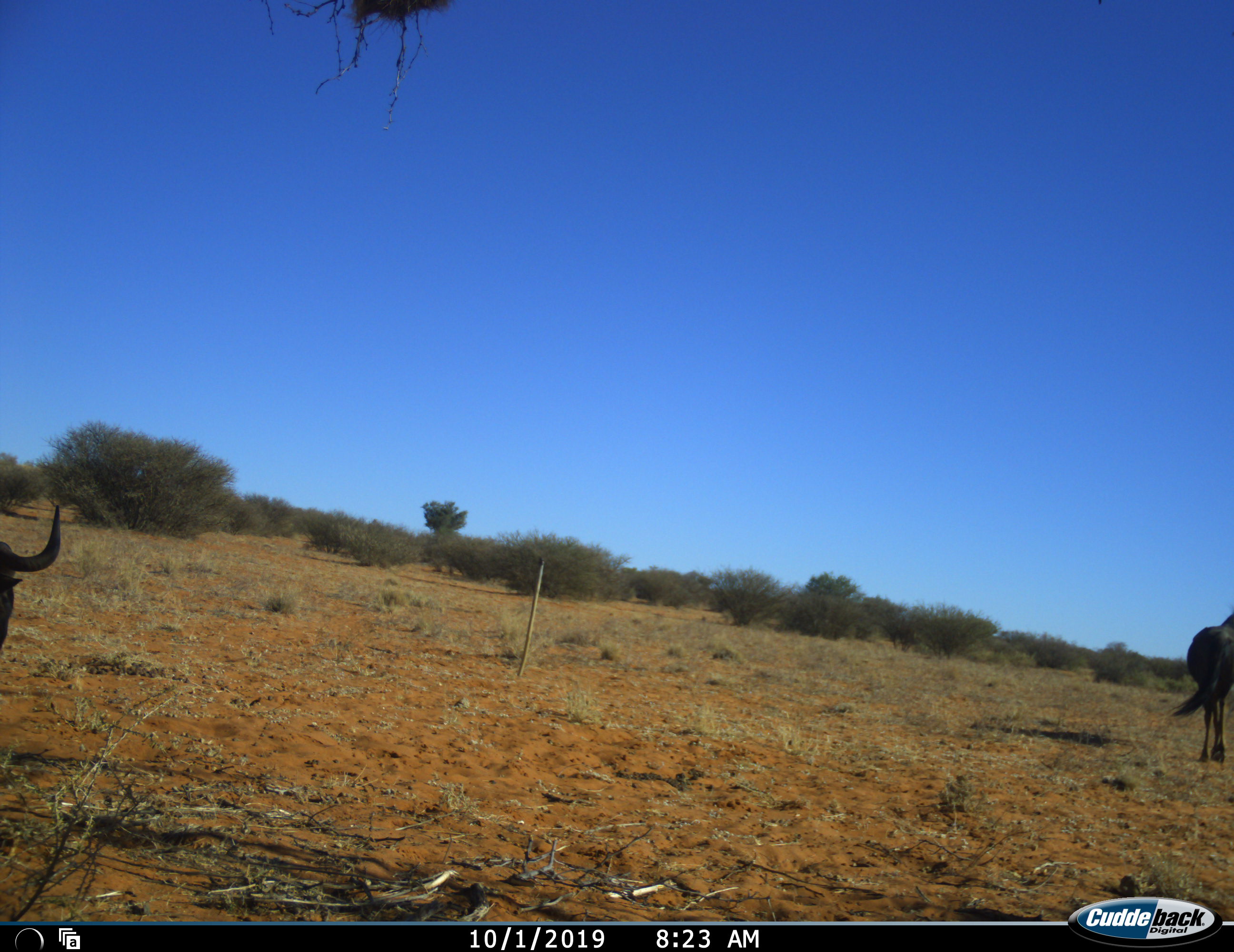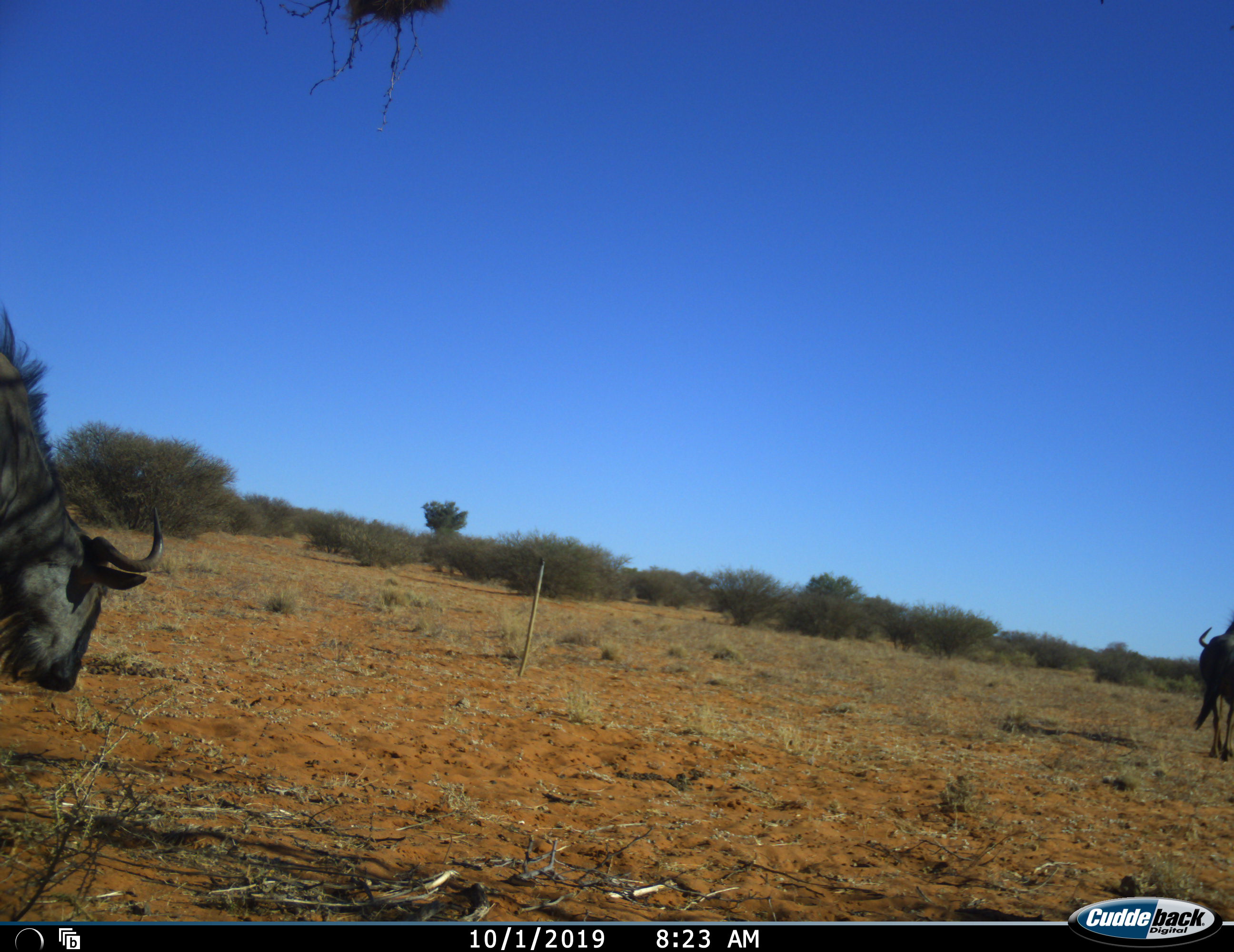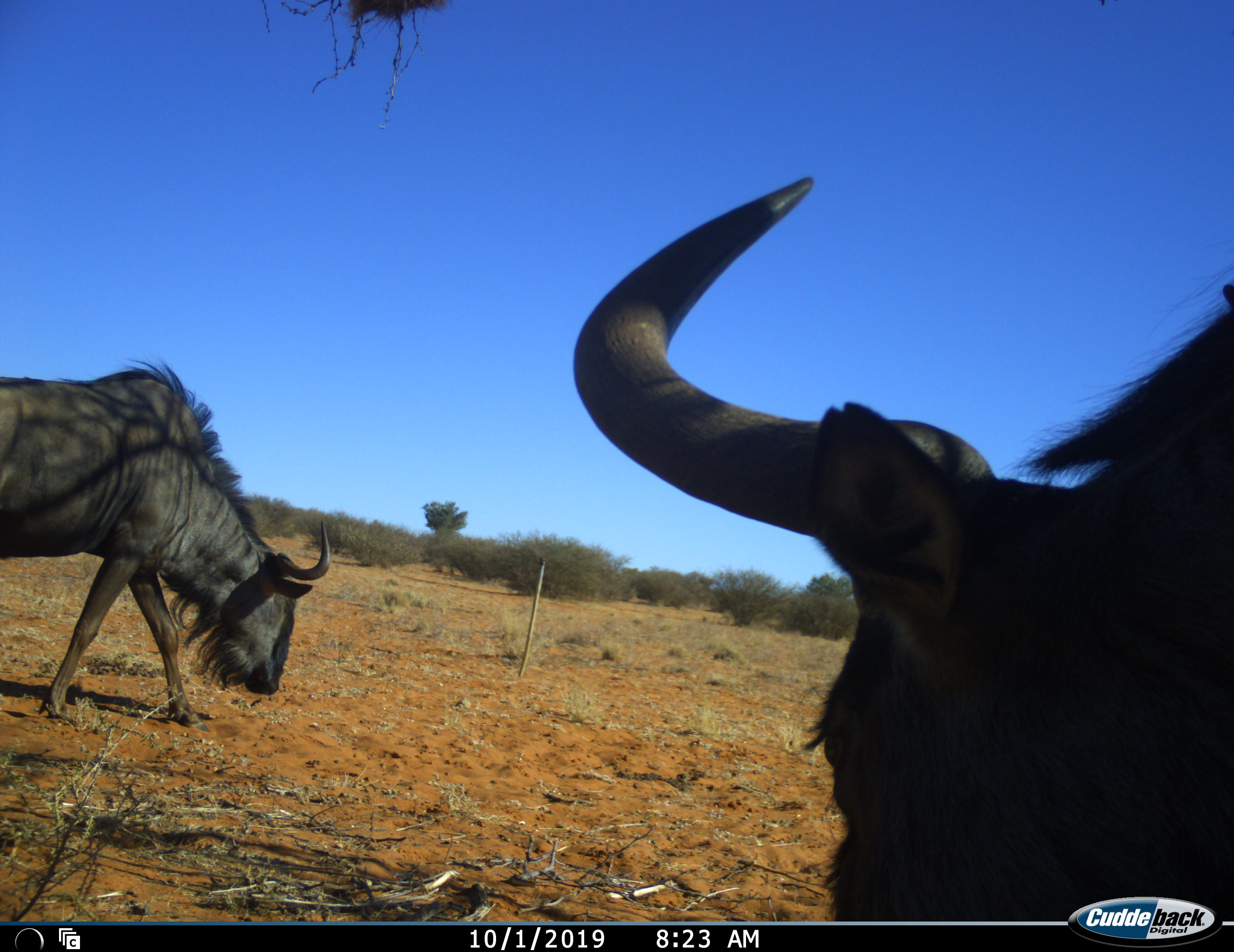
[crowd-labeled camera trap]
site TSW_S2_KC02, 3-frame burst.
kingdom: Animalia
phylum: Chordata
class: Mammalia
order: Artiodactyla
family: Bovidae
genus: Connochaetes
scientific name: Connochaetes taurinus taurinus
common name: blue wildebeest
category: wildebeestblue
Wildebeestblue (blue wildebeest) (Connochaetes taurinus taurinus), count 3. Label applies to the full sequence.